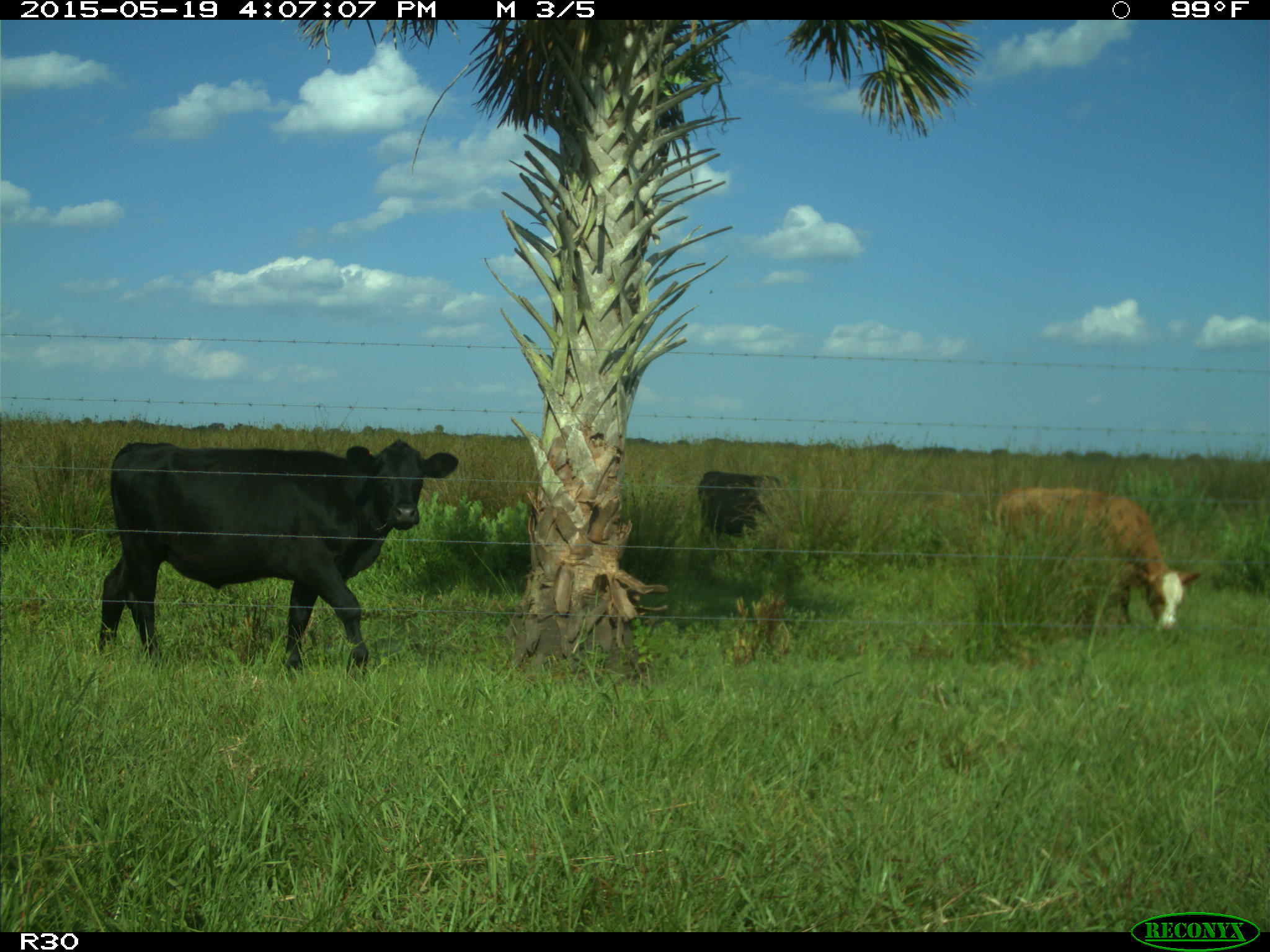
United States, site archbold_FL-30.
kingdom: Animalia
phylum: Chordata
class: Mammalia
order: Artiodactyla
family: Bovidae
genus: Bos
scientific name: Bos taurus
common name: domestic cow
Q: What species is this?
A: Bos taurus (domestic cow).